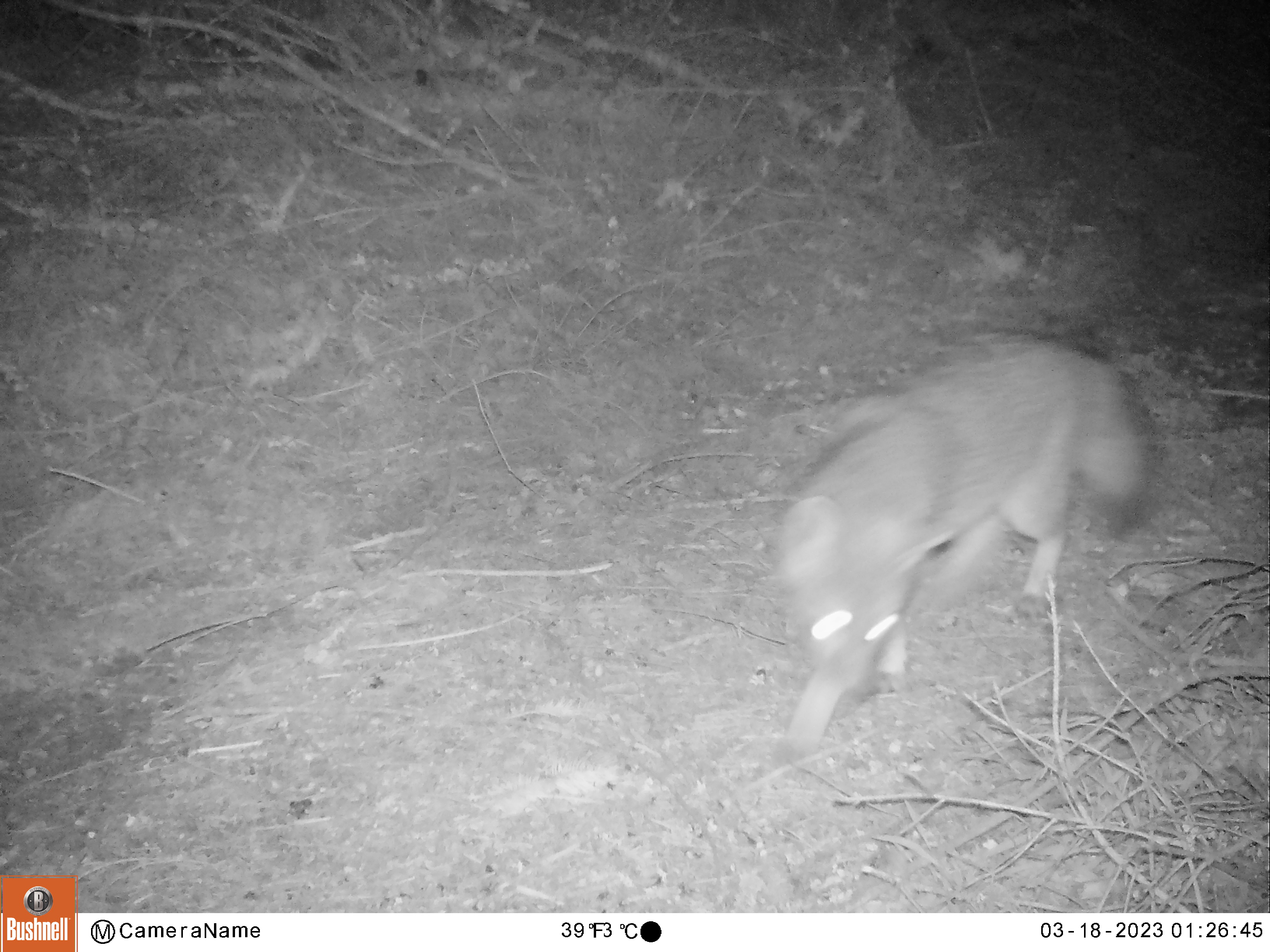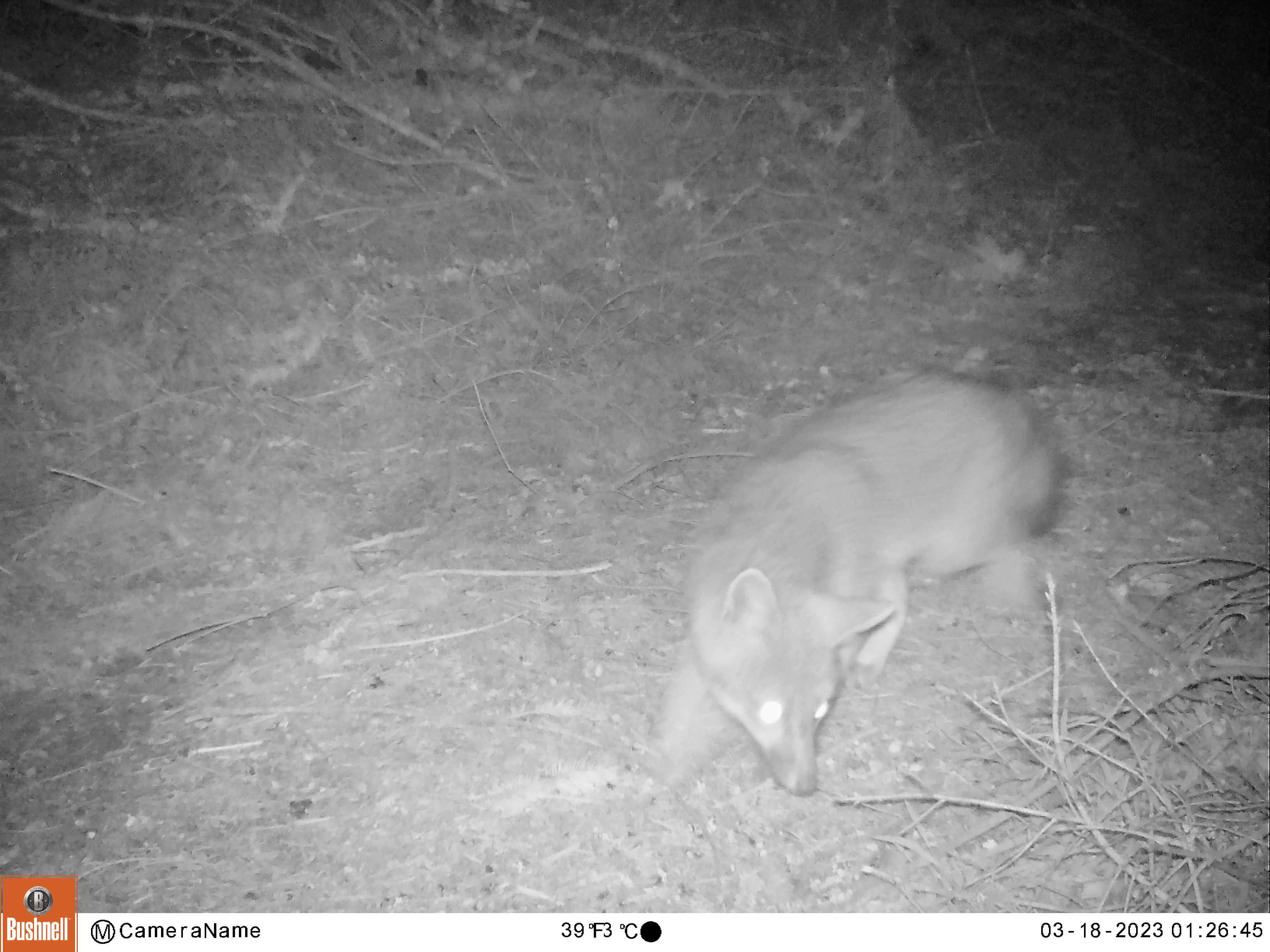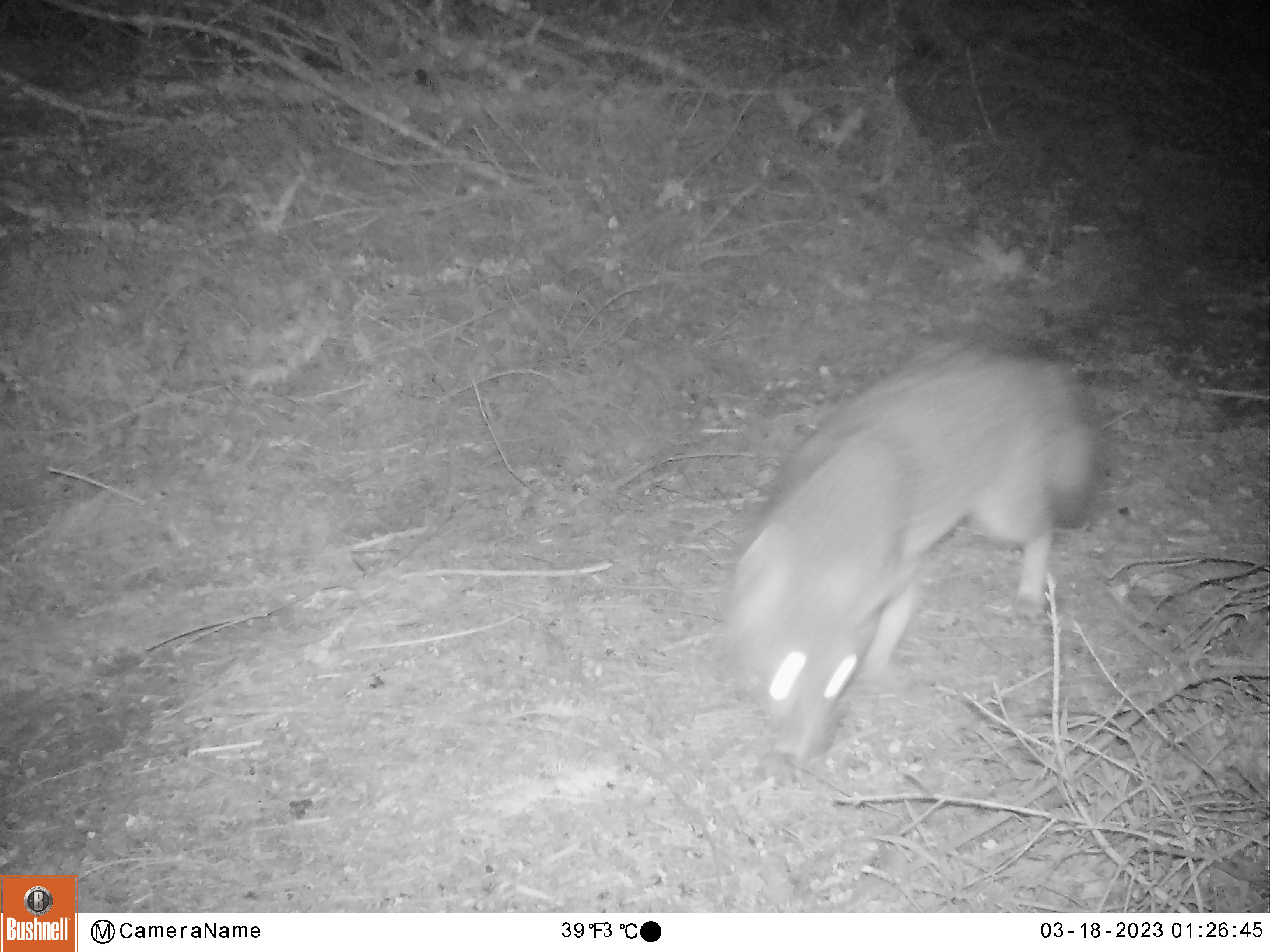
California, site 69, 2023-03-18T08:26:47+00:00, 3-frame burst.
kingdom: Animalia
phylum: Chordata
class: Mammalia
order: Carnivora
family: Canidae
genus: Urocyon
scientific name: Urocyon cinereoargenteus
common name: gray fox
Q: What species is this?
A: Gray fox (Urocyon cinereoargenteus).